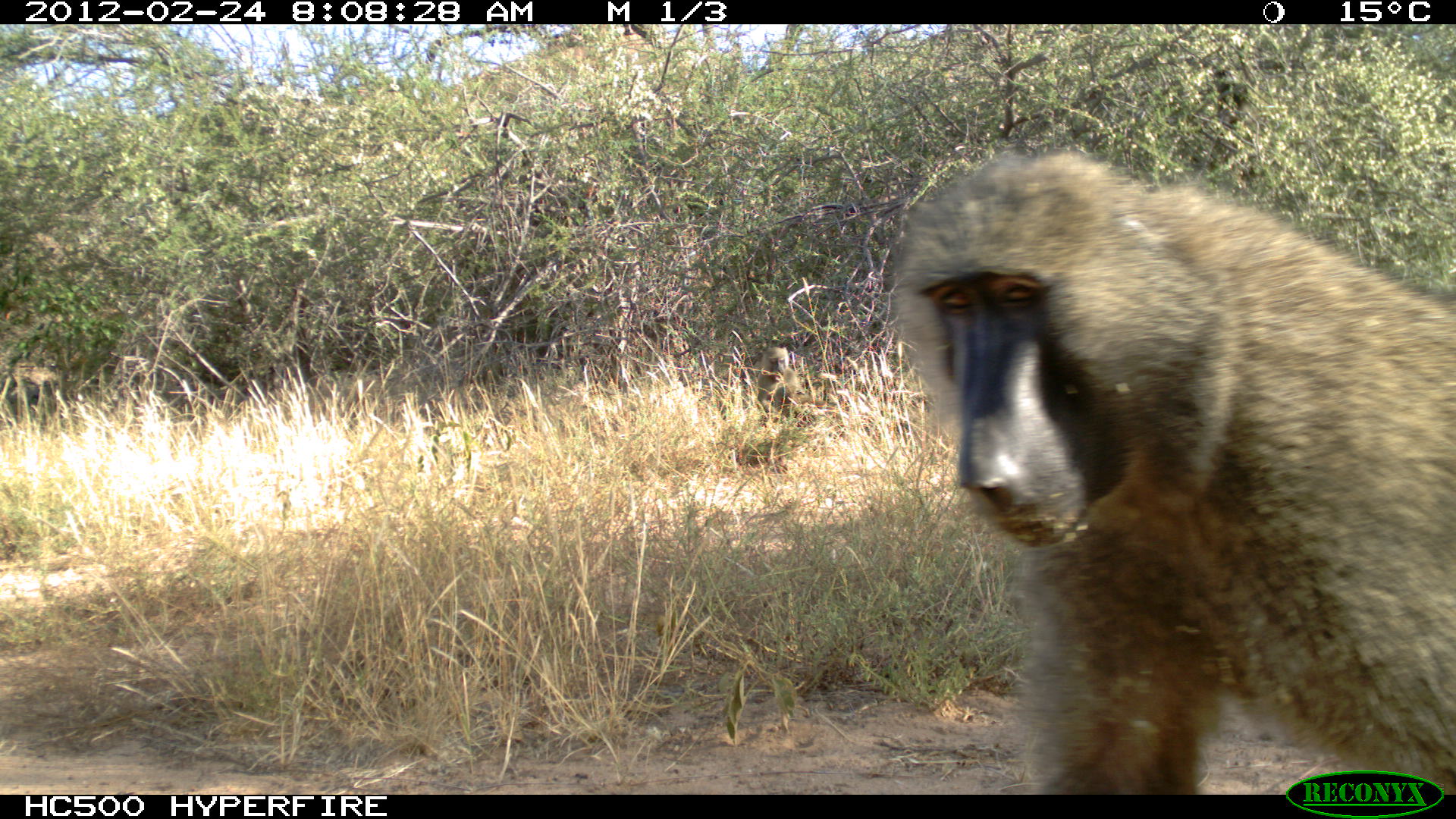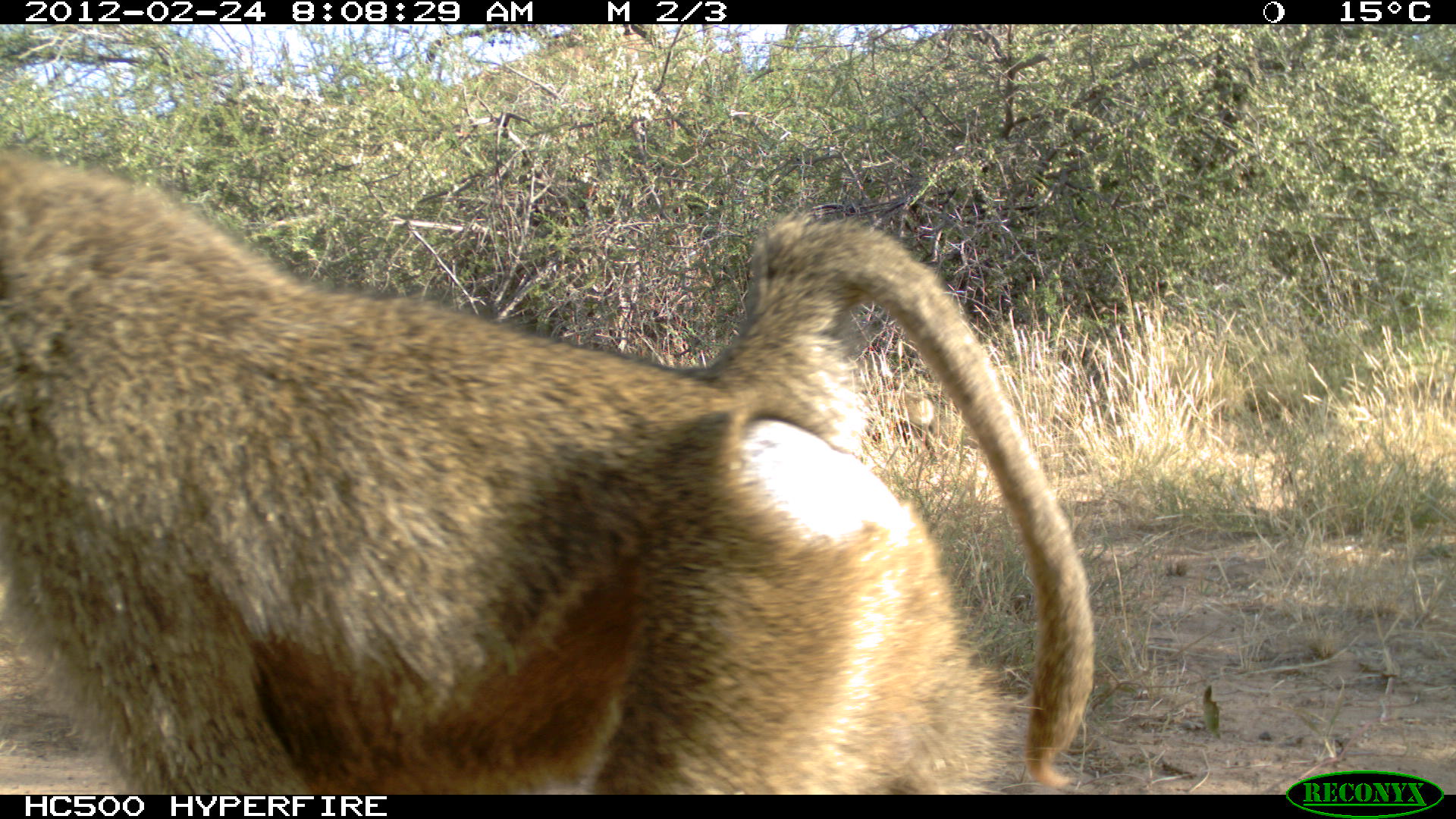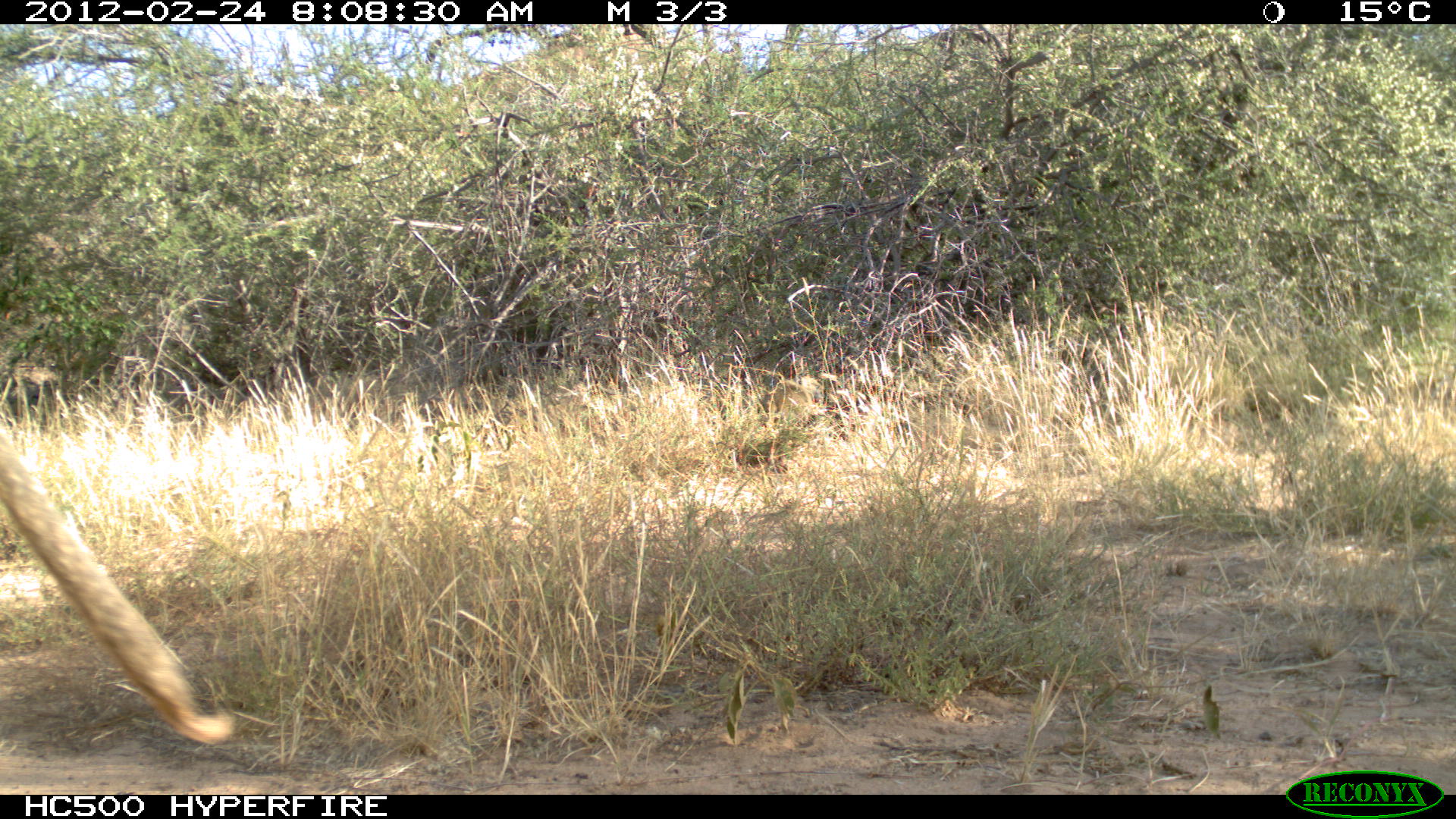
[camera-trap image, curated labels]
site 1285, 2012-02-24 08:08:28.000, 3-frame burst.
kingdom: Animalia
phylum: Chordata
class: Mammalia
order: Primates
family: Cercopithecidae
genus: Papio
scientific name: Papio anubis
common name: olive baboon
Papio anubis (olive baboon), count 2.